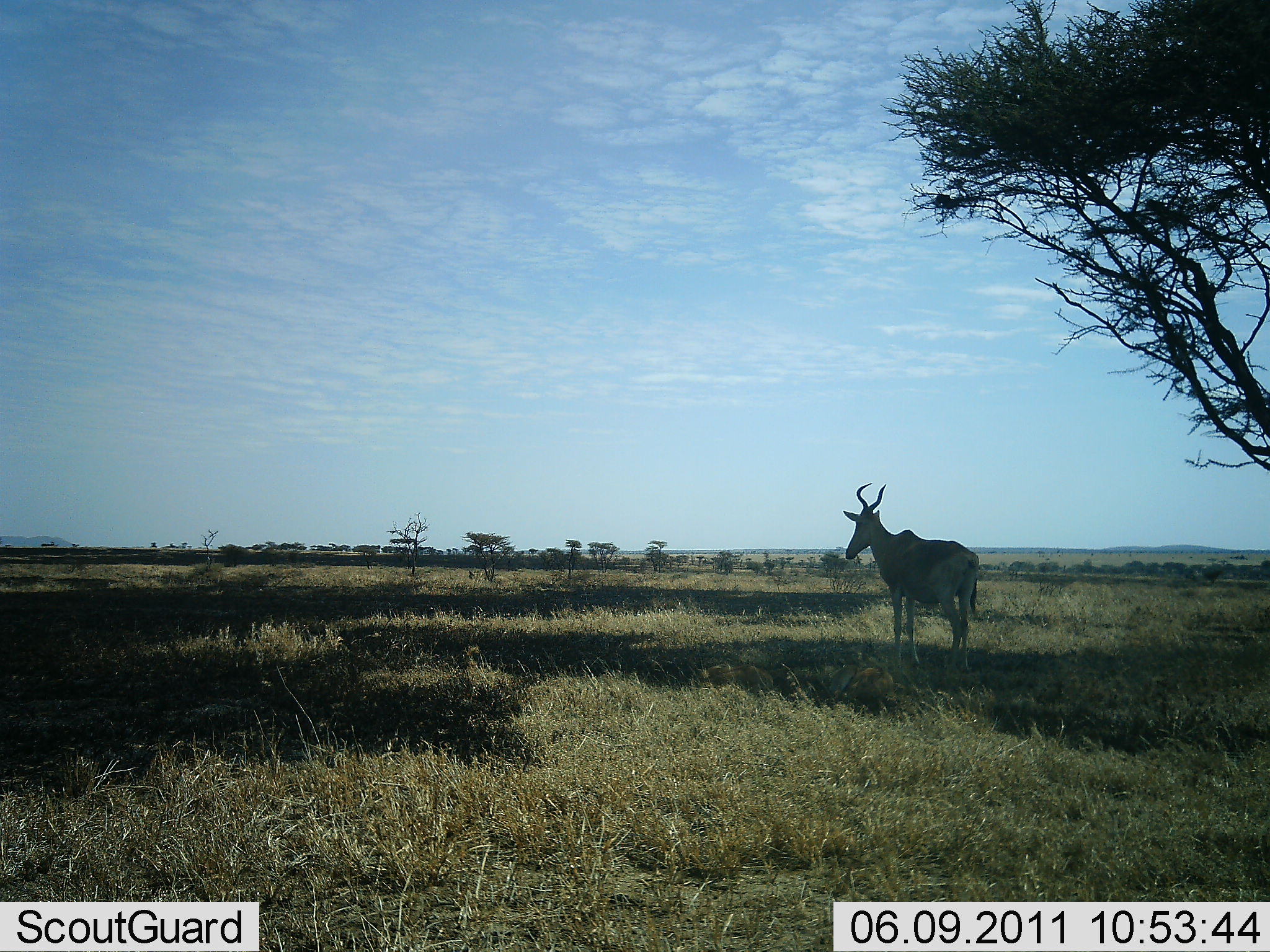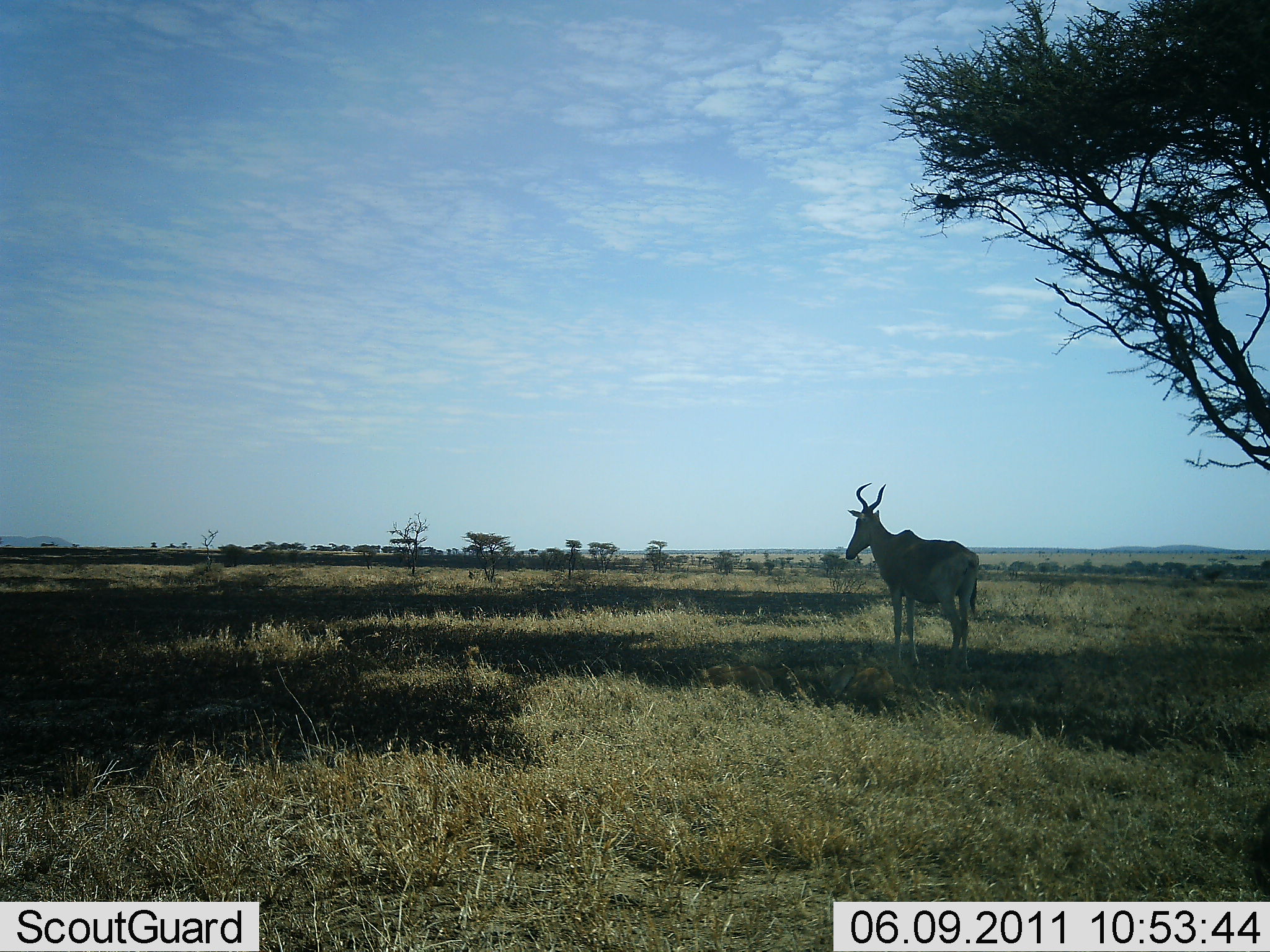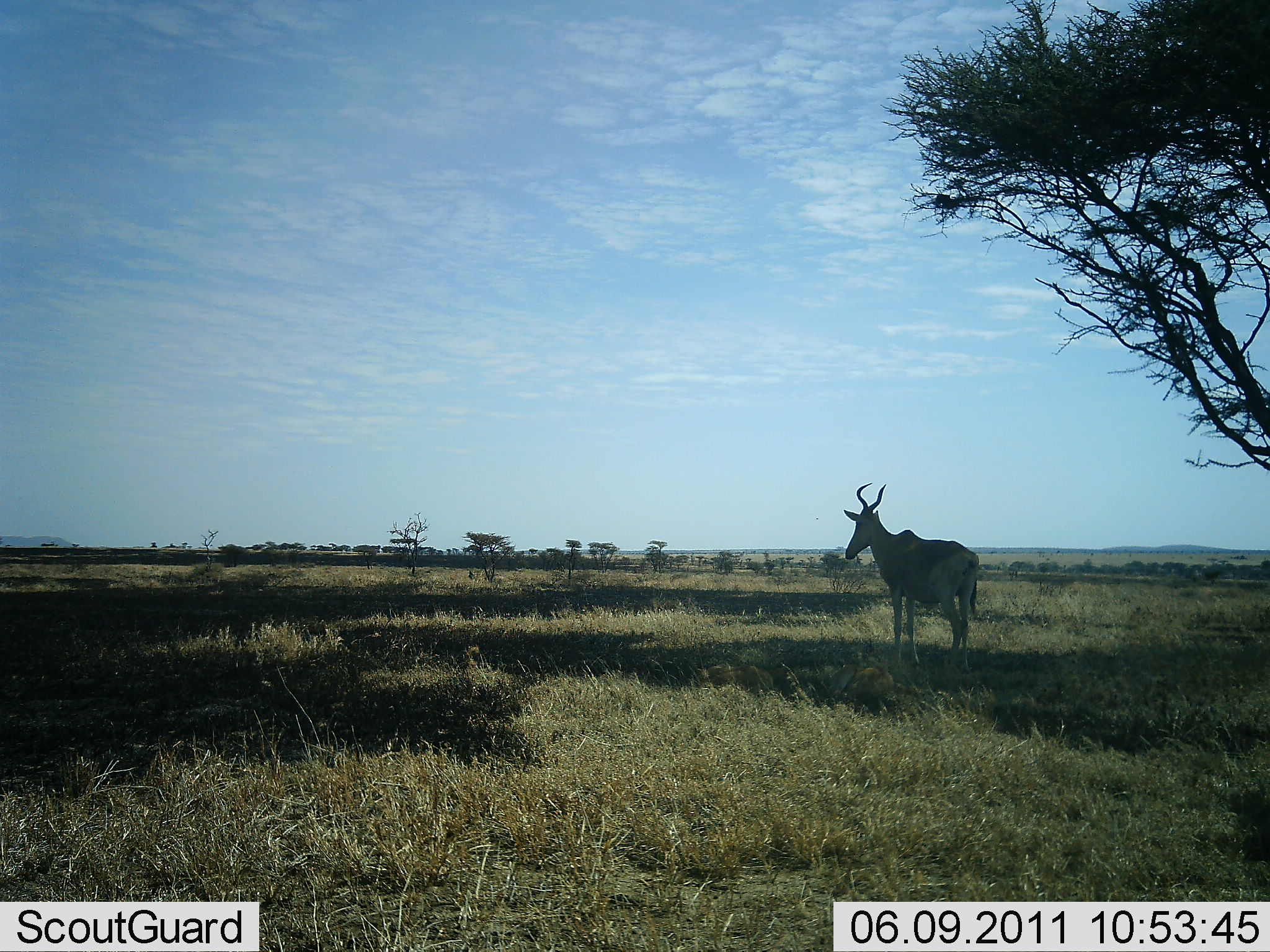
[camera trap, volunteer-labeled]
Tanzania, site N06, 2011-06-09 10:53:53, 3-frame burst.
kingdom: Animalia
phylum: Chordata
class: Mammalia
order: Artiodactyla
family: Bovidae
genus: Alcelaphus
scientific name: Alcelaphus buselaphus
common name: hartebeest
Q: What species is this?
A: Hartebeest (Alcelaphus buselaphus).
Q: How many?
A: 1.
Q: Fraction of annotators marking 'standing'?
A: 100%.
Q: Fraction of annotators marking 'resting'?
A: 0%.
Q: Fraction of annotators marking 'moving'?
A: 0%.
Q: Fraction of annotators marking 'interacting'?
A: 0%.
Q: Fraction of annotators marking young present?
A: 0%.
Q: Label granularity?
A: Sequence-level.